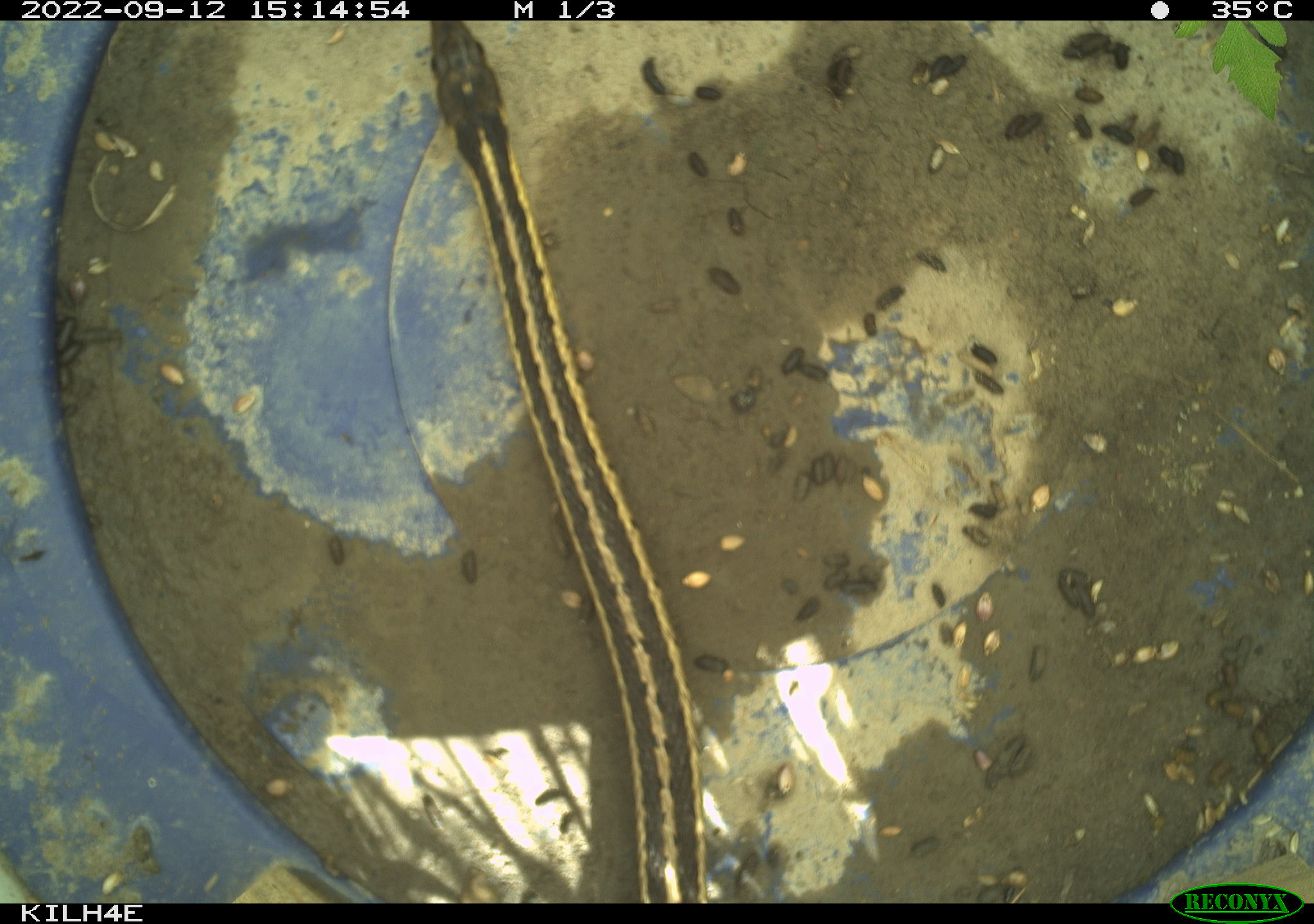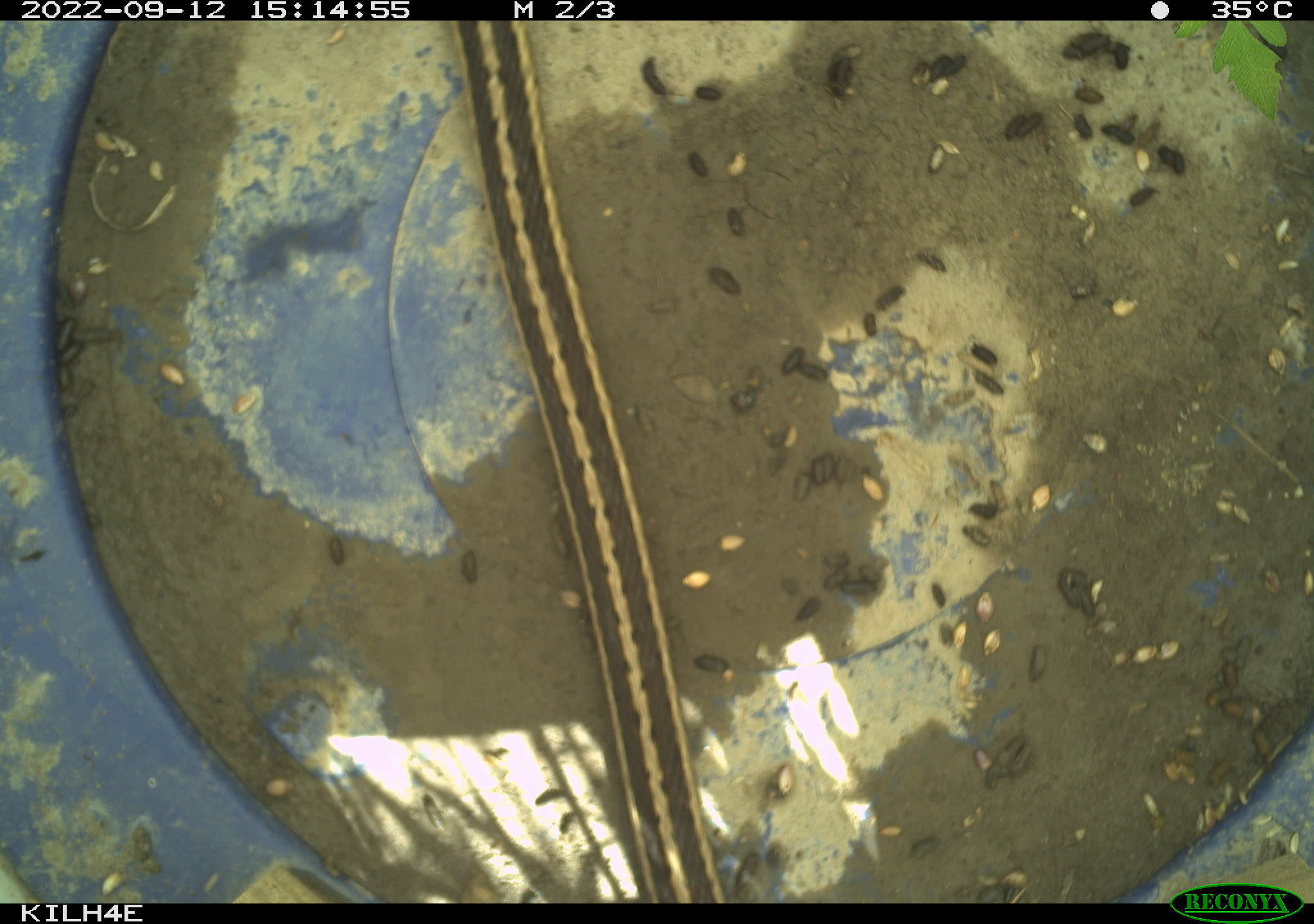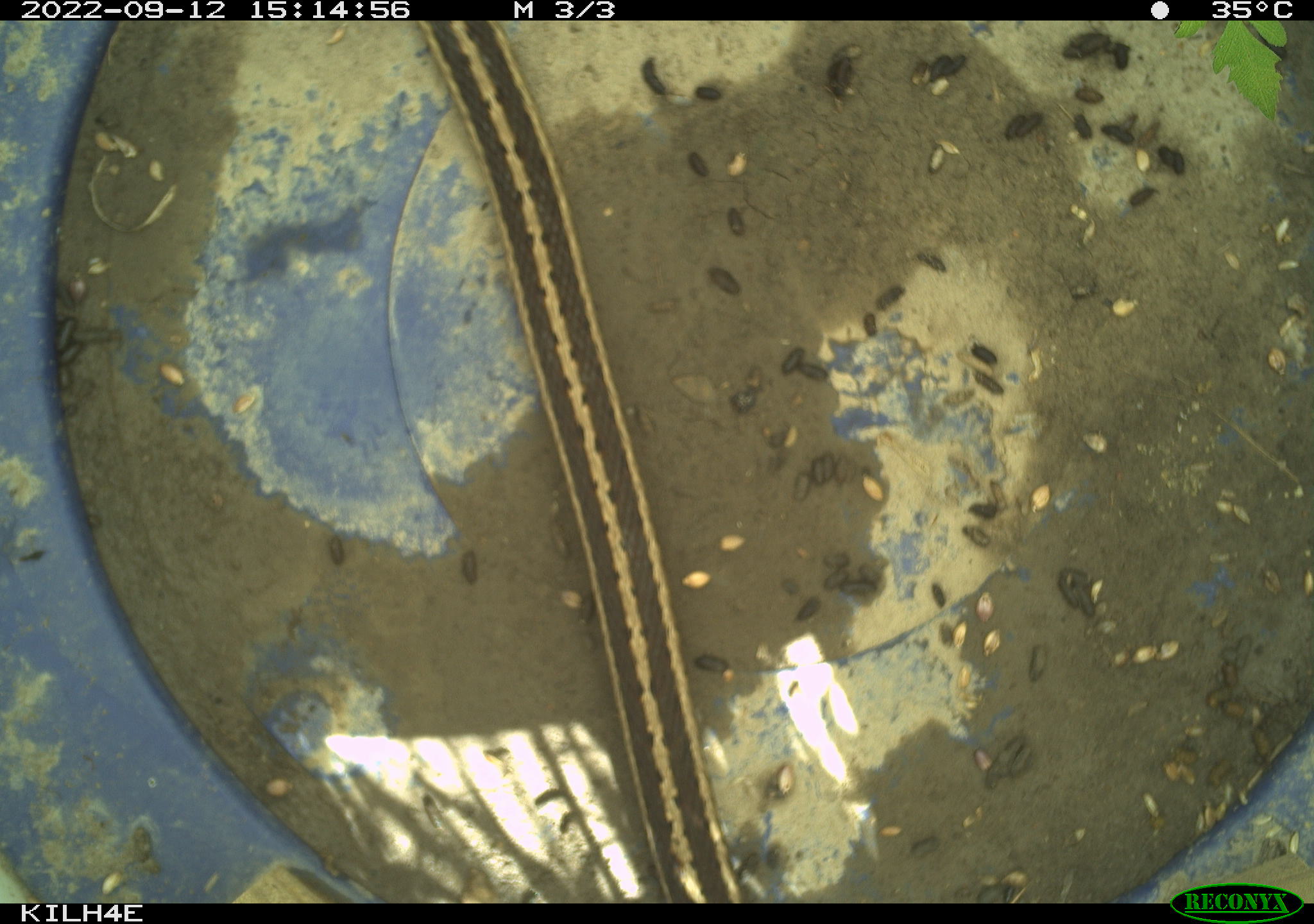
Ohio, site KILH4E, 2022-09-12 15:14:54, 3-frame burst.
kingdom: Animalia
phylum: Chordata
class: Reptilia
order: Squamata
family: Colubridae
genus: Thamnophis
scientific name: Thamnophis sirtalis sirtalis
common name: eastern gartersnake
Eastern gartersnake (Thamnophis sirtalis sirtalis).